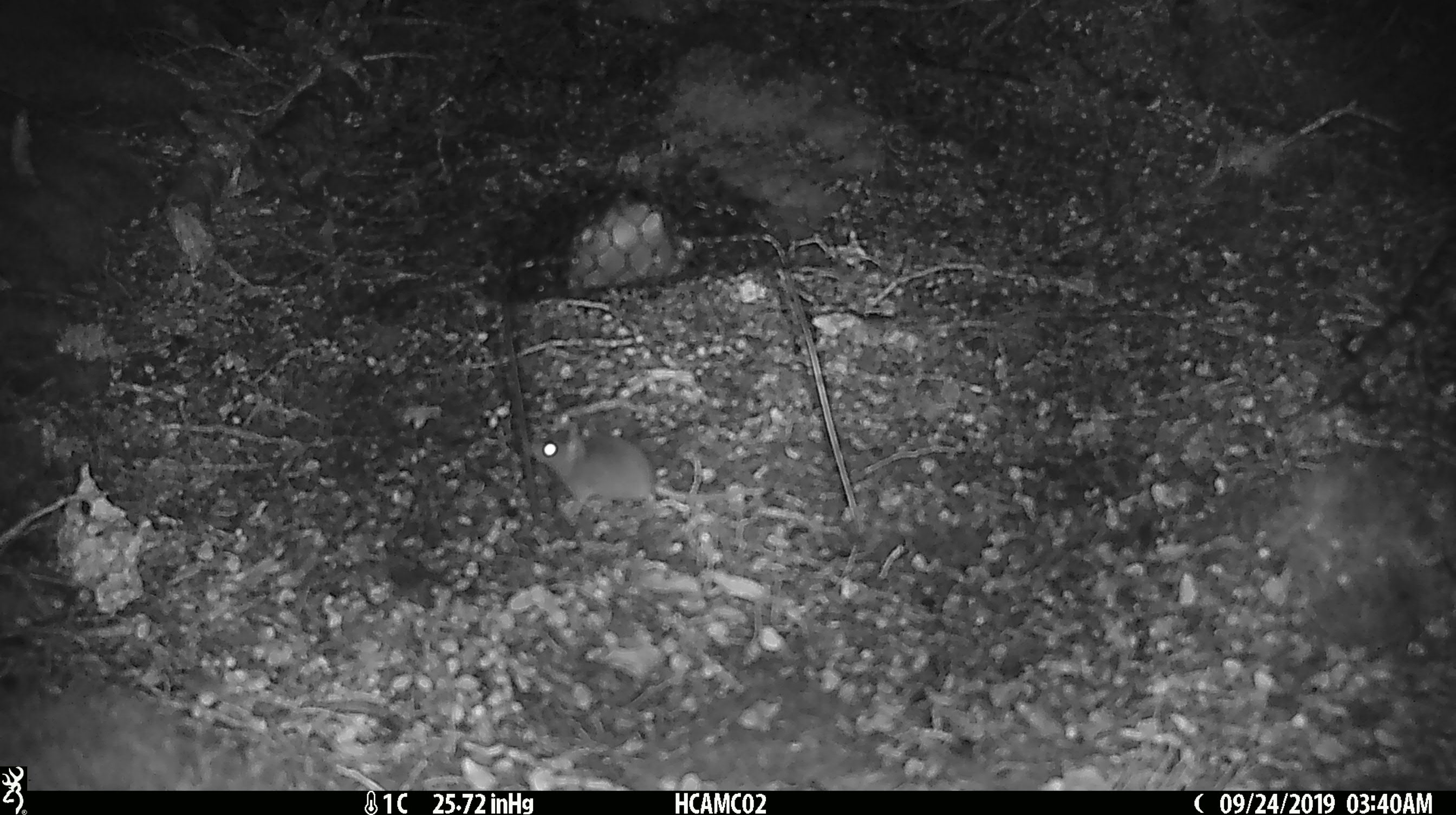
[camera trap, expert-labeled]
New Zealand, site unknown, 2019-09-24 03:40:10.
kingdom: Animalia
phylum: Chordata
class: Mammalia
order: Rodentia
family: Muridae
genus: Mus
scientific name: Mus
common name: mouse